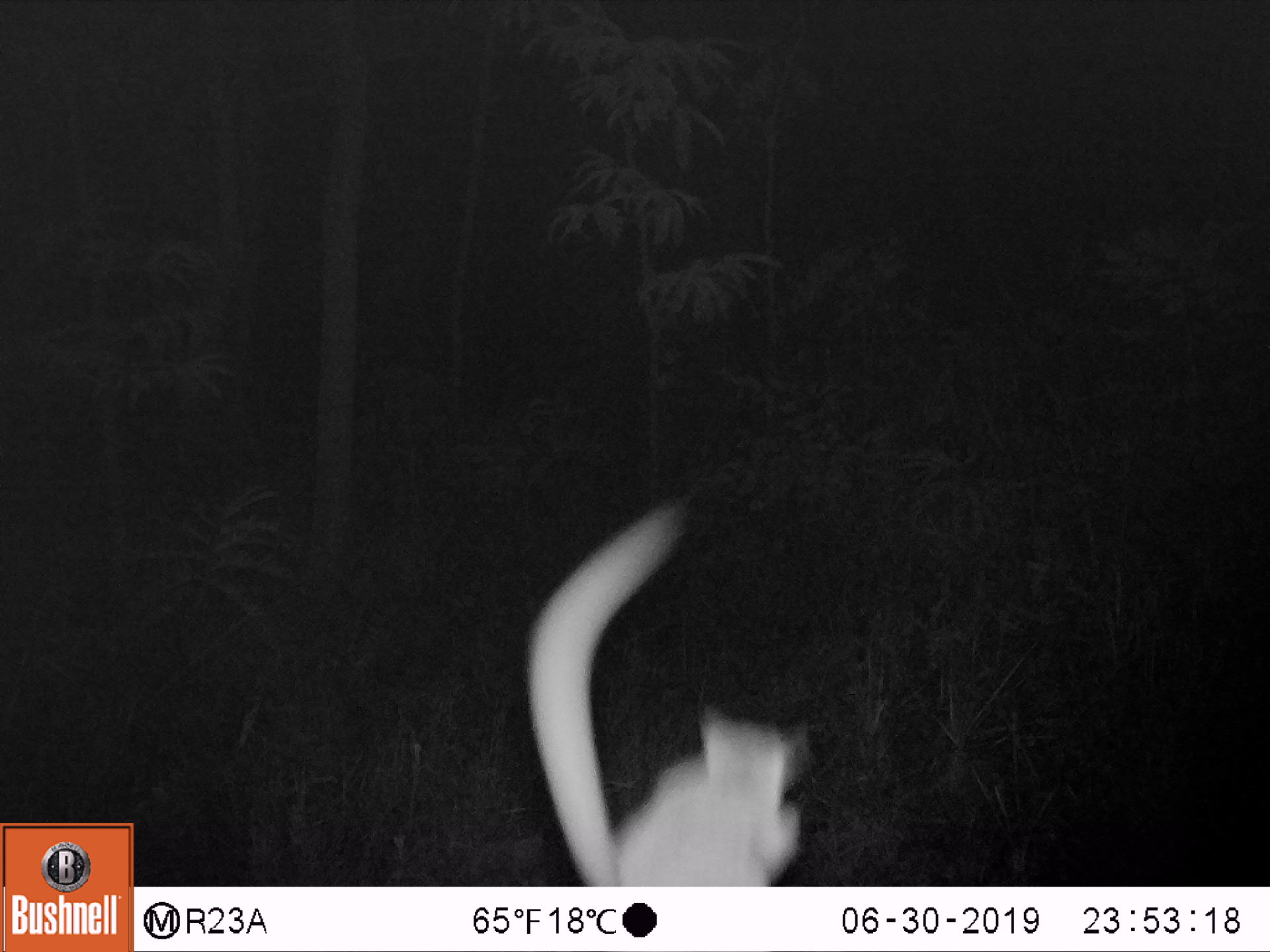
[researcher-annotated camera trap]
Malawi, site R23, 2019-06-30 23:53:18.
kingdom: Animalia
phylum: Chordata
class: Mammalia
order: Primates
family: Galagidae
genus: Galago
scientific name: Galago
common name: lesser bushbabies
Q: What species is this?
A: Galago (lesser bushbabies).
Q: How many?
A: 1.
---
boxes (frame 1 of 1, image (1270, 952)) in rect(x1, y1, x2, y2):
galago: rect(523, 495, 819, 879)